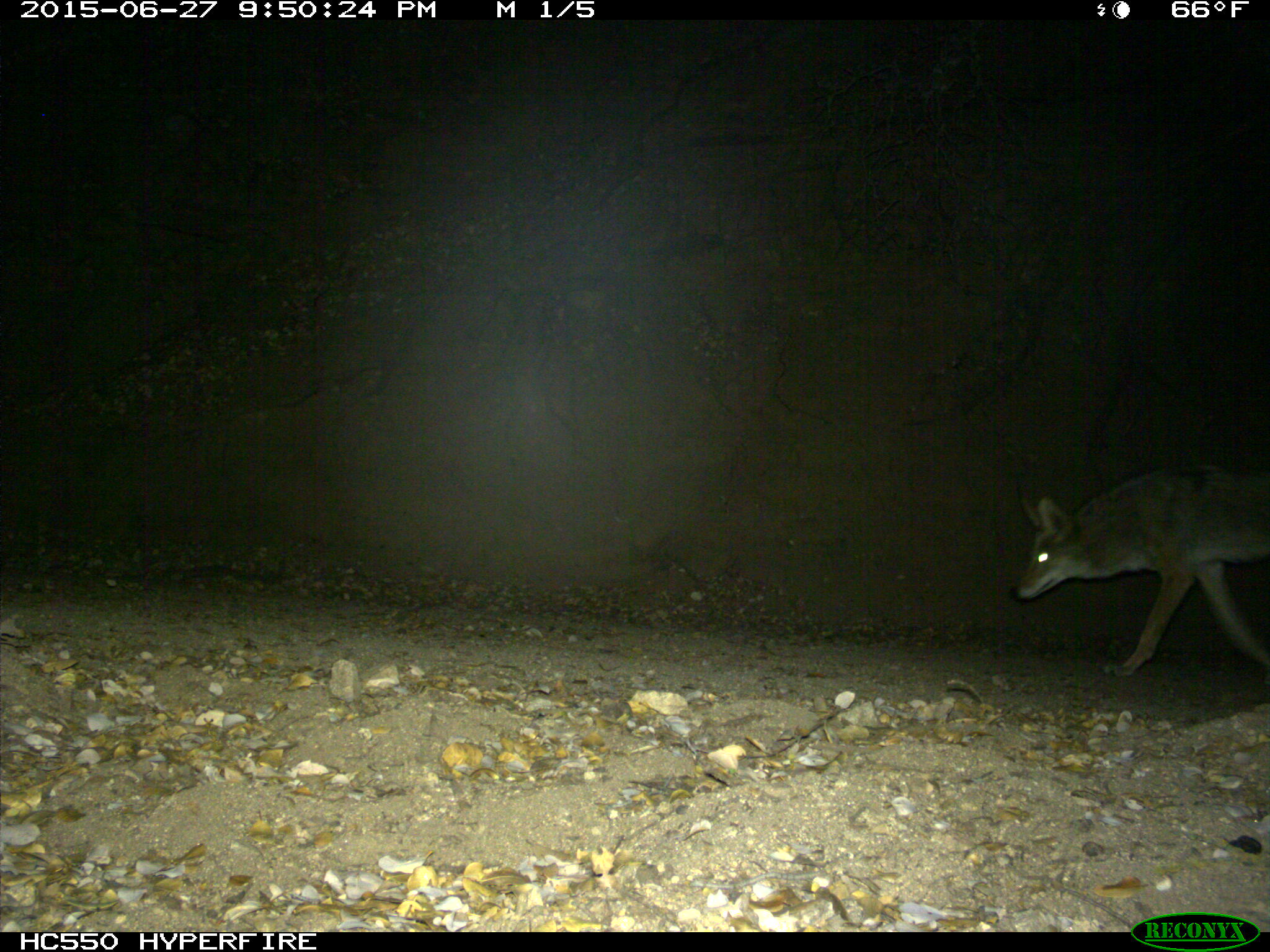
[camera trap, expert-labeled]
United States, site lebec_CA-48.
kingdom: Animalia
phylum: Chordata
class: Mammalia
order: Carnivora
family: Canidae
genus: Canis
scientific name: Canis latrans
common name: coyote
Canis latrans (coyote).